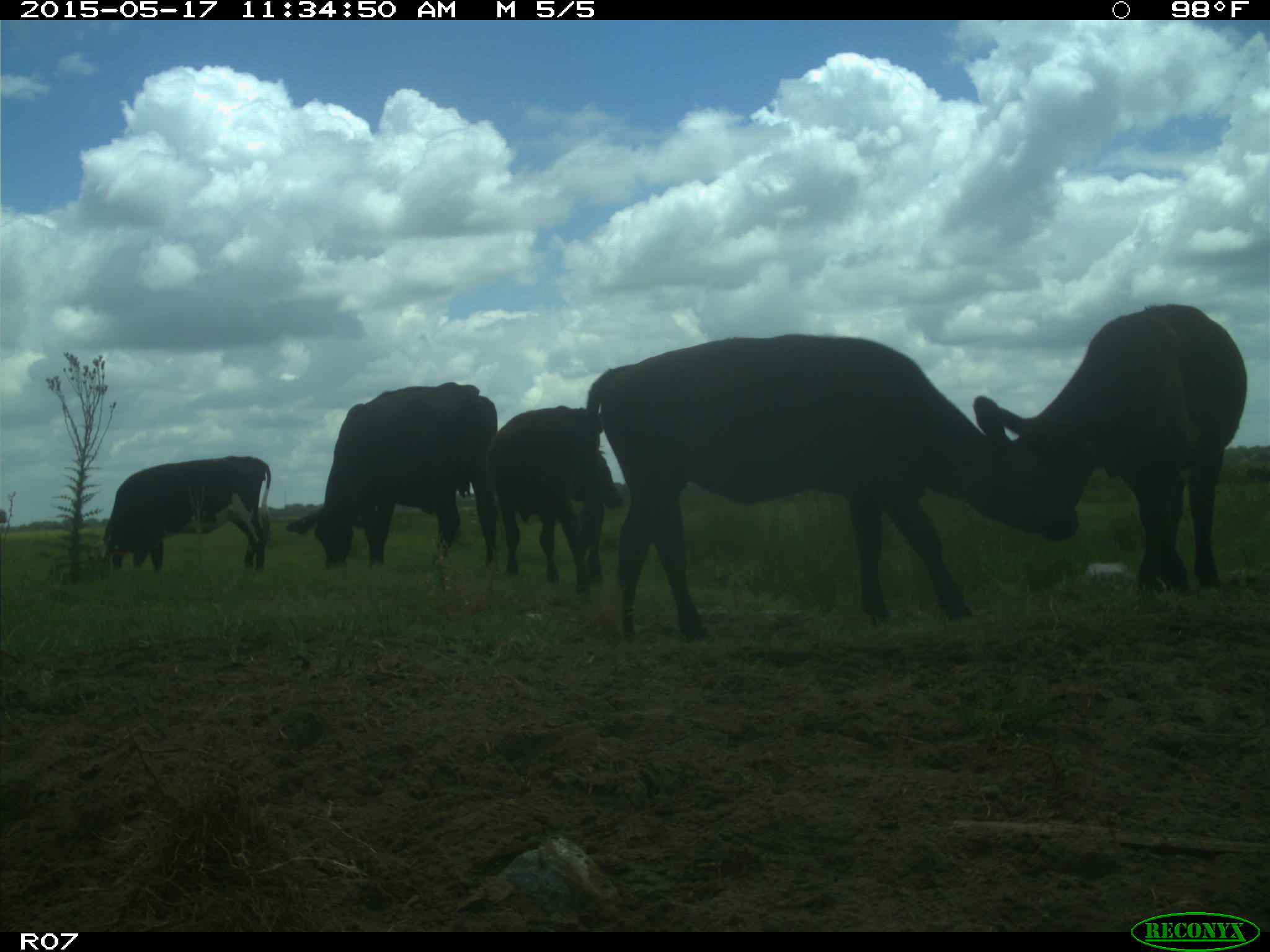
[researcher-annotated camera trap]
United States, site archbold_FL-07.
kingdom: Animalia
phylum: Chordata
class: Mammalia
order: Artiodactyla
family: Bovidae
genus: Bos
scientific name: Bos taurus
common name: domestic cow